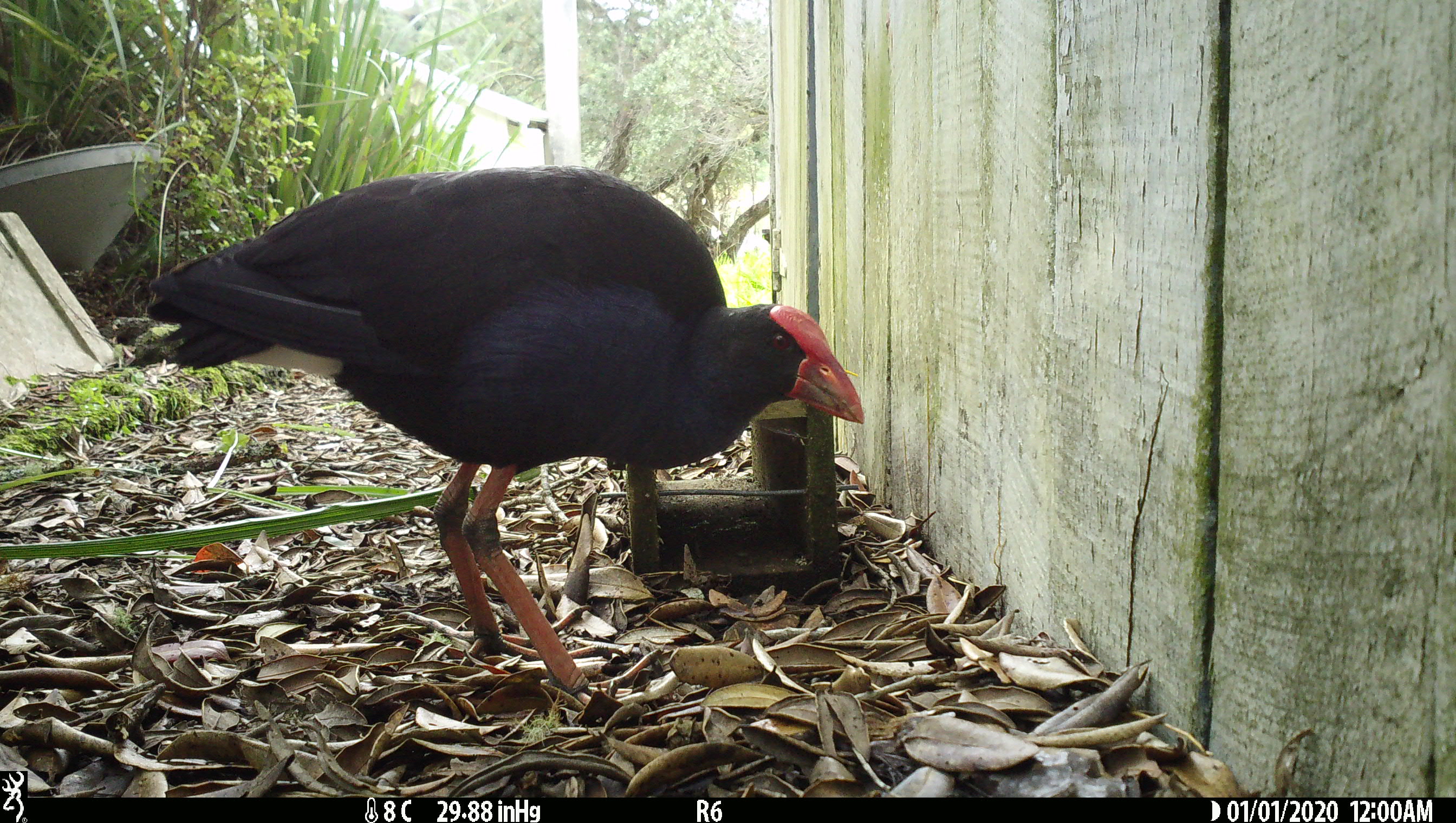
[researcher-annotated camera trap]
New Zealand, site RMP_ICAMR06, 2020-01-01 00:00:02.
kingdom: Animalia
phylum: Chordata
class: Aves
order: Gruiformes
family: Rallidae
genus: Porphyrio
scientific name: Porphyrio melanotus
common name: australasian swamphen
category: pukeko